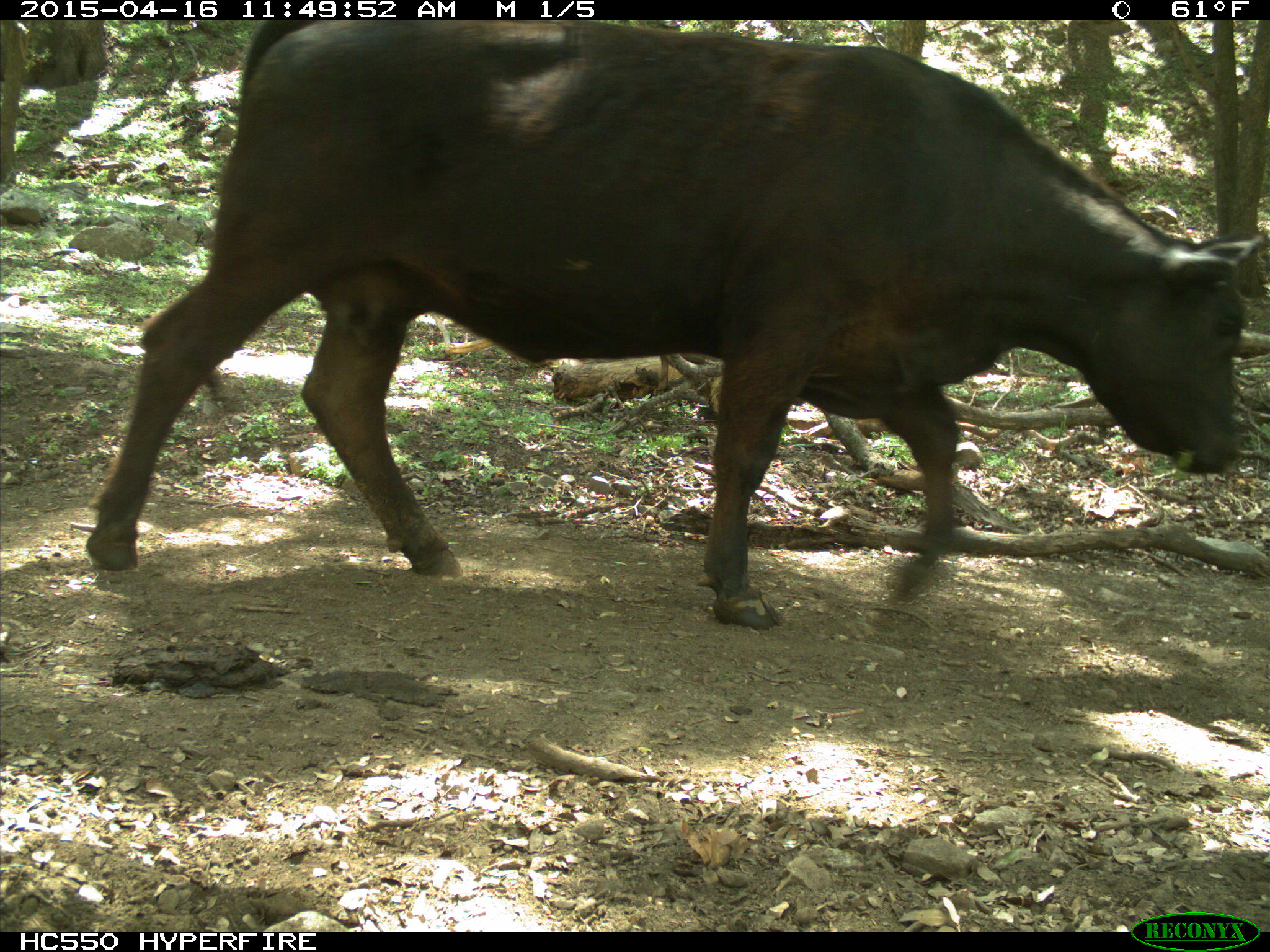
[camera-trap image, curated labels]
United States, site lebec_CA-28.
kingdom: Animalia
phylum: Chordata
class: Mammalia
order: Artiodactyla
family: Bovidae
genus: Bos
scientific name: Bos taurus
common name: domestic cow